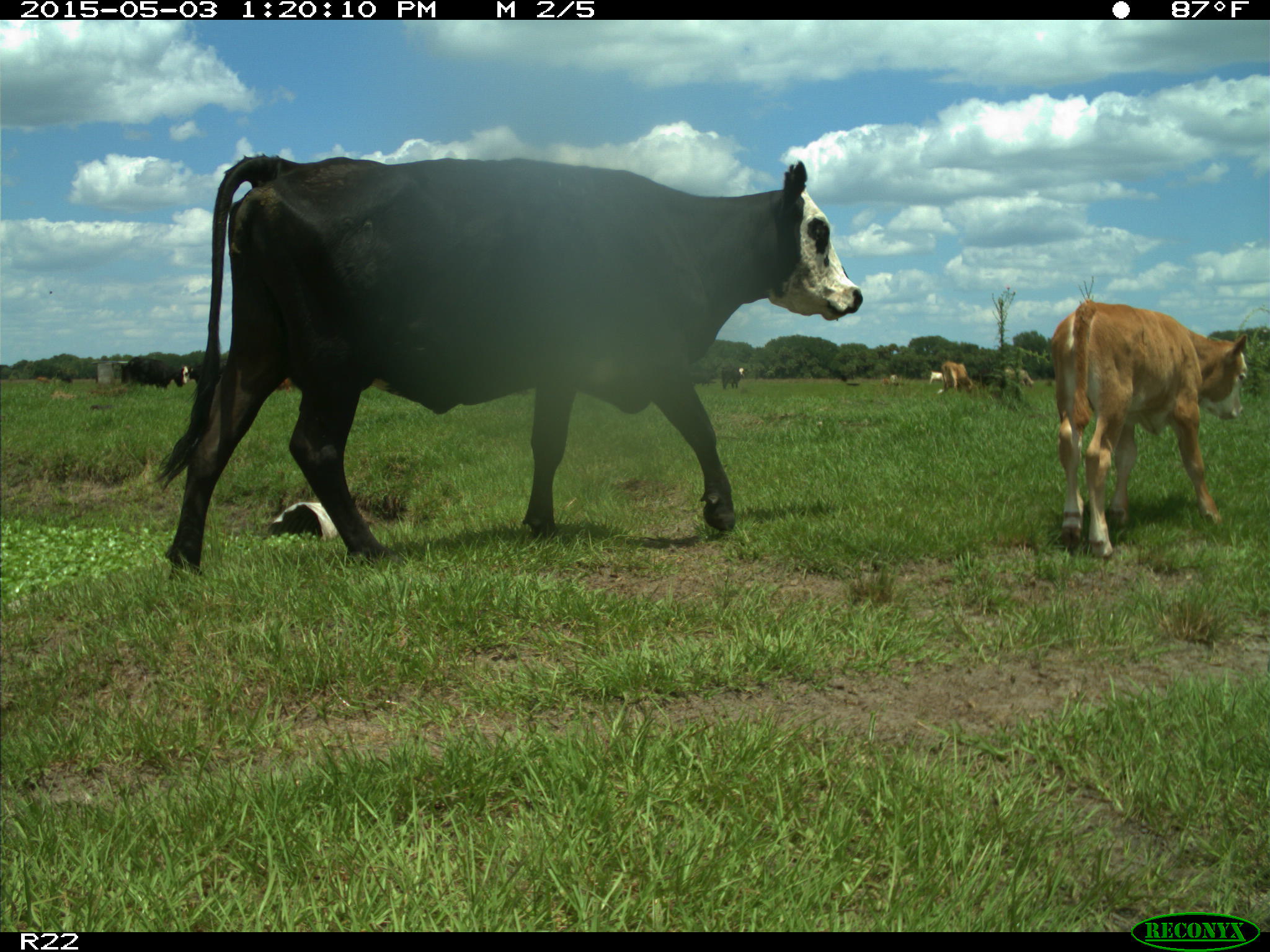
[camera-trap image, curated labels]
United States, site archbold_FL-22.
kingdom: Animalia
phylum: Chordata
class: Mammalia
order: Artiodactyla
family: Bovidae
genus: Bos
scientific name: Bos taurus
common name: domestic cow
Bos taurus (domestic cow).